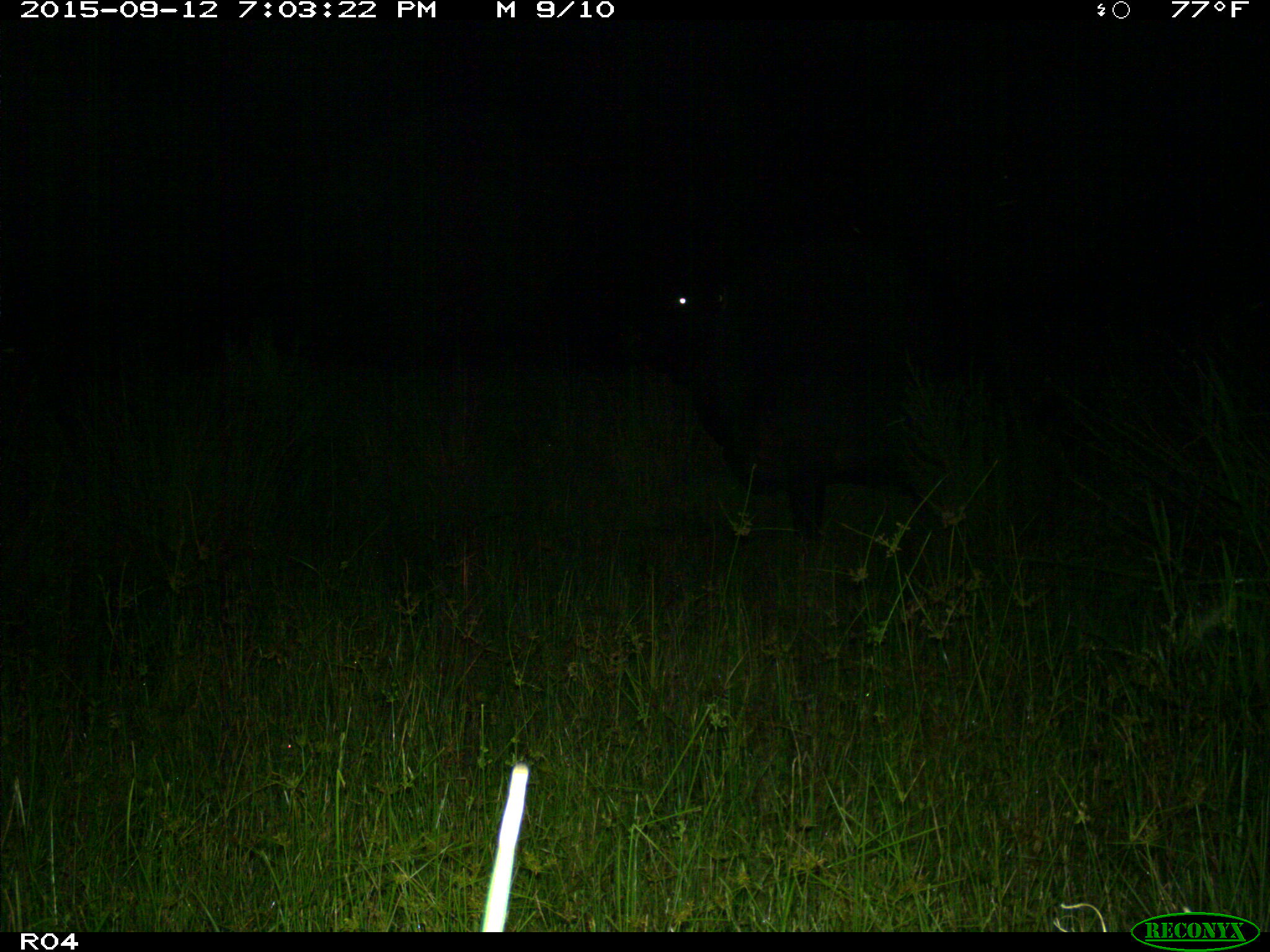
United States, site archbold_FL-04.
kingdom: Animalia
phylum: Chordata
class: Mammalia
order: Artiodactyla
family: Bovidae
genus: Bos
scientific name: Bos taurus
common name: domestic cow